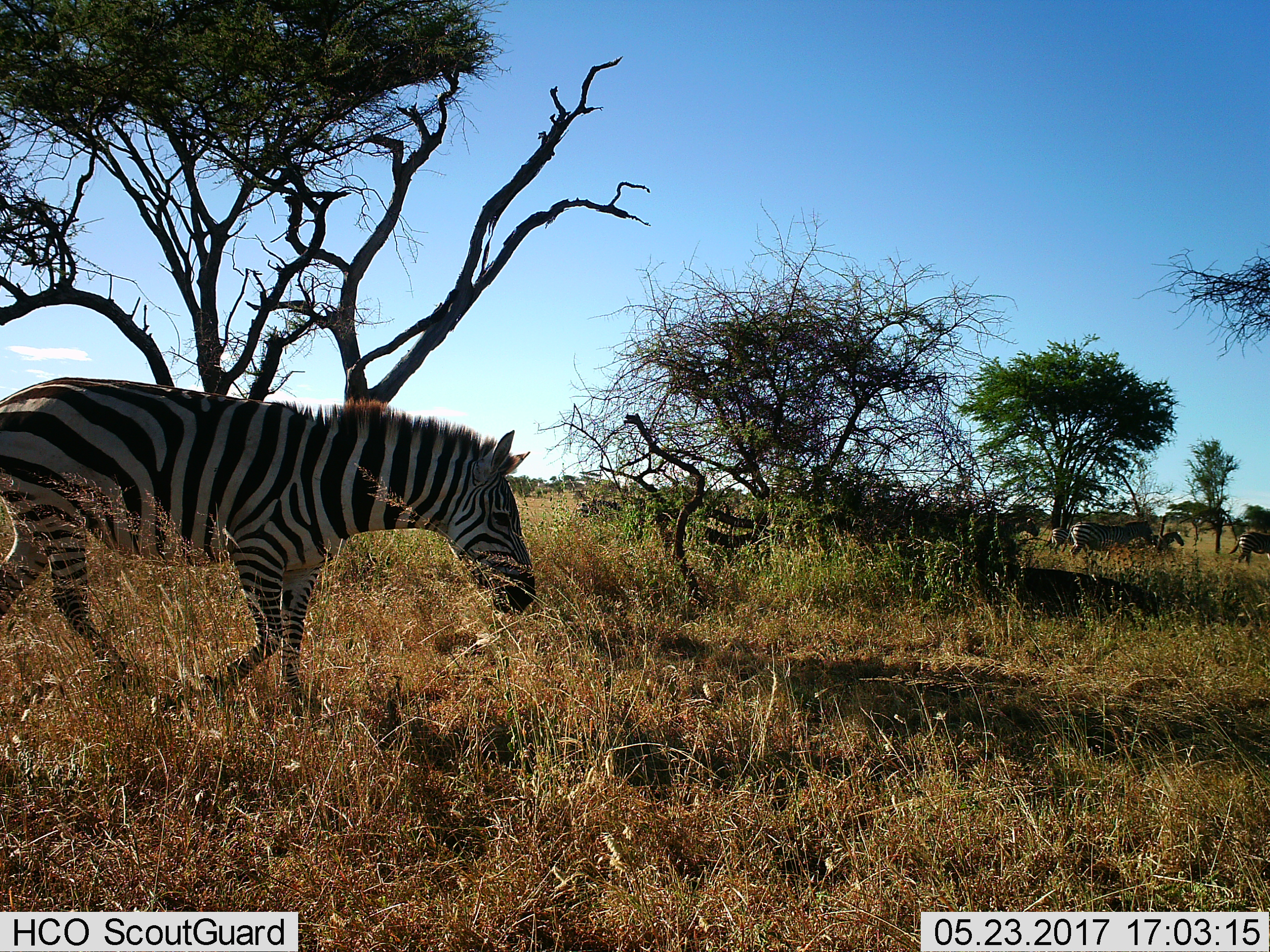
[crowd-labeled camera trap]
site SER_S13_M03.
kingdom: Animalia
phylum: Chordata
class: Mammalia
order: Perissodactyla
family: Equidae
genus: Equus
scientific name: Equus quagga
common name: plains zebra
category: zebraplains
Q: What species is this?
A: Zebraplains (plains zebra) (Equus quagga).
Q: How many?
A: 4.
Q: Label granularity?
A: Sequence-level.